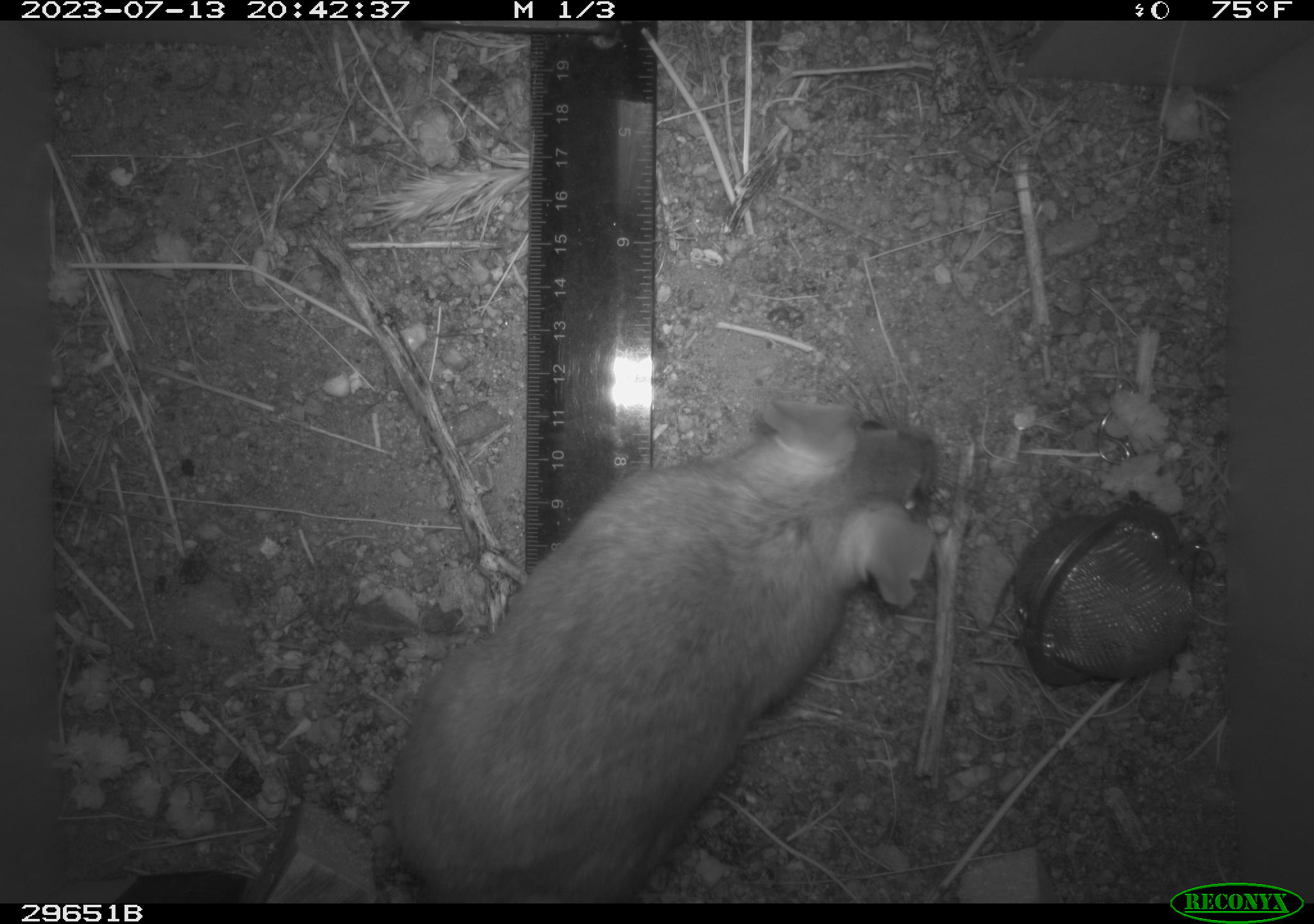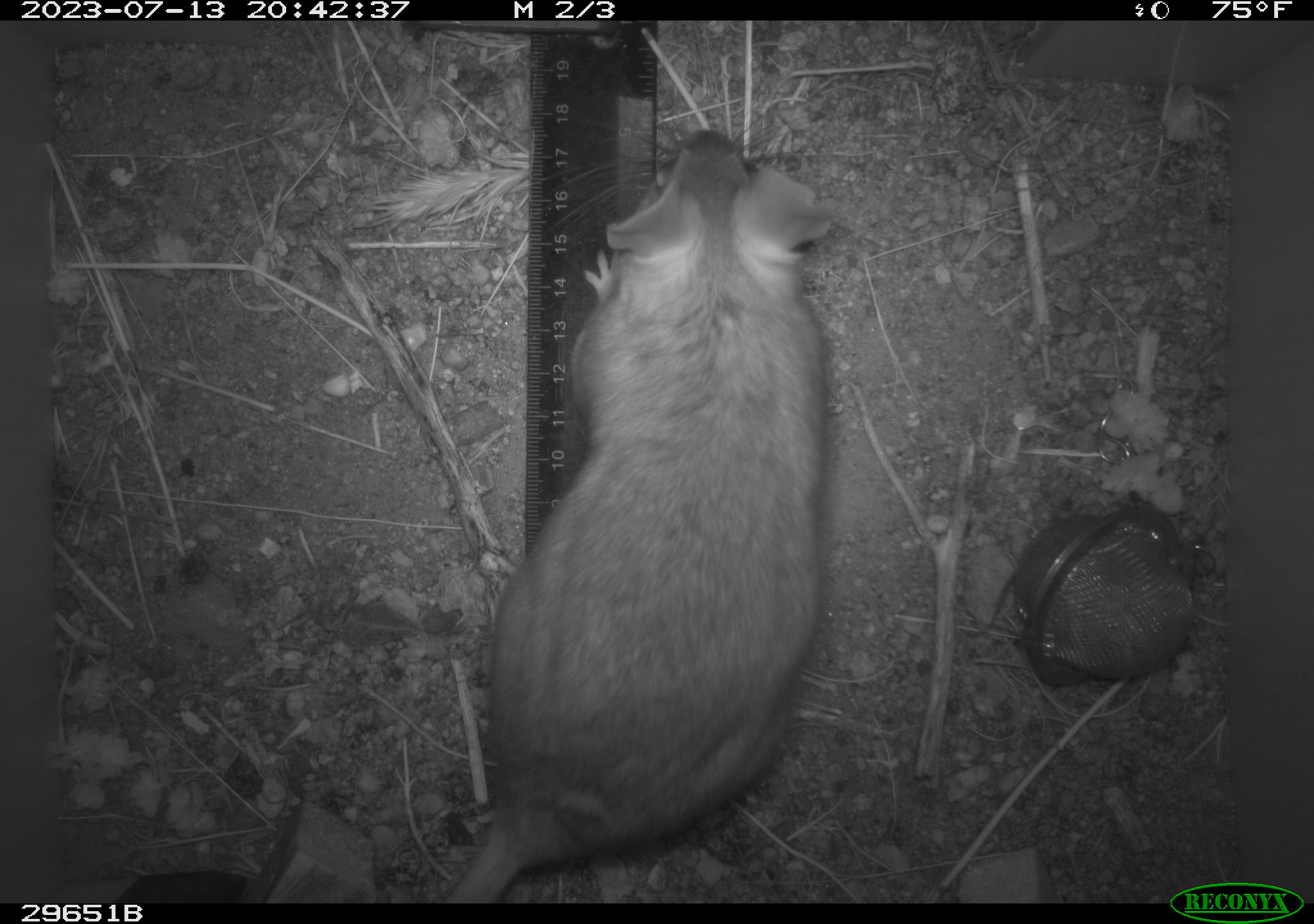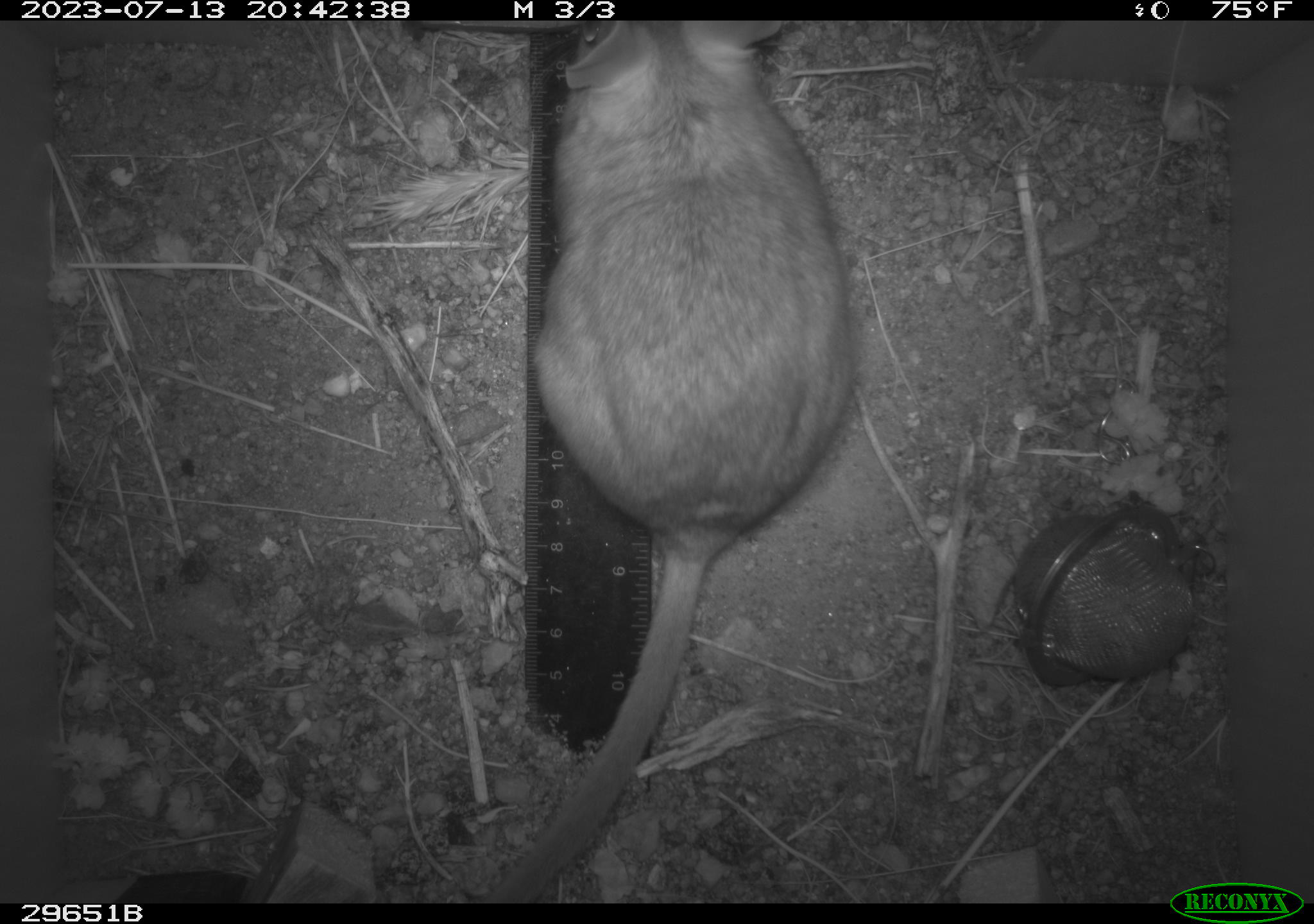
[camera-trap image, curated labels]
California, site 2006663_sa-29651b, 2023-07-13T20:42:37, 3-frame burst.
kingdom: Animalia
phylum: Chordata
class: Mammalia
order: Rodentia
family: Cricetidae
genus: Neotoma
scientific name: Neotoma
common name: pack rat or woodrat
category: neotoma species